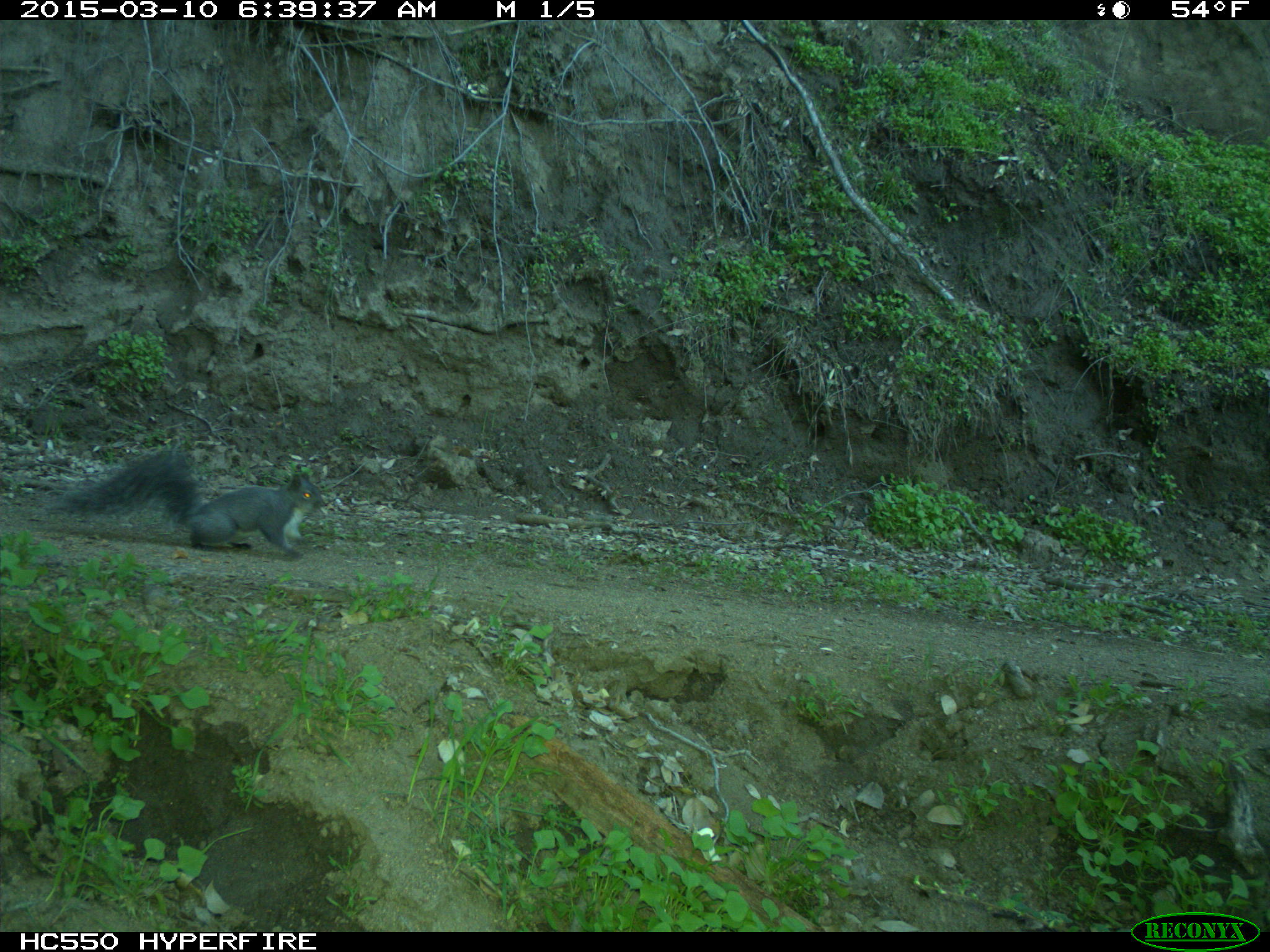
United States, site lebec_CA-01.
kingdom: Animalia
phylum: Chordata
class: Mammalia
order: Rodentia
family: Sciuridae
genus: Sciurus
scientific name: Sciurus carolinensis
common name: eastern gray squirrel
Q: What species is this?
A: Sciurus carolinensis (eastern gray squirrel).